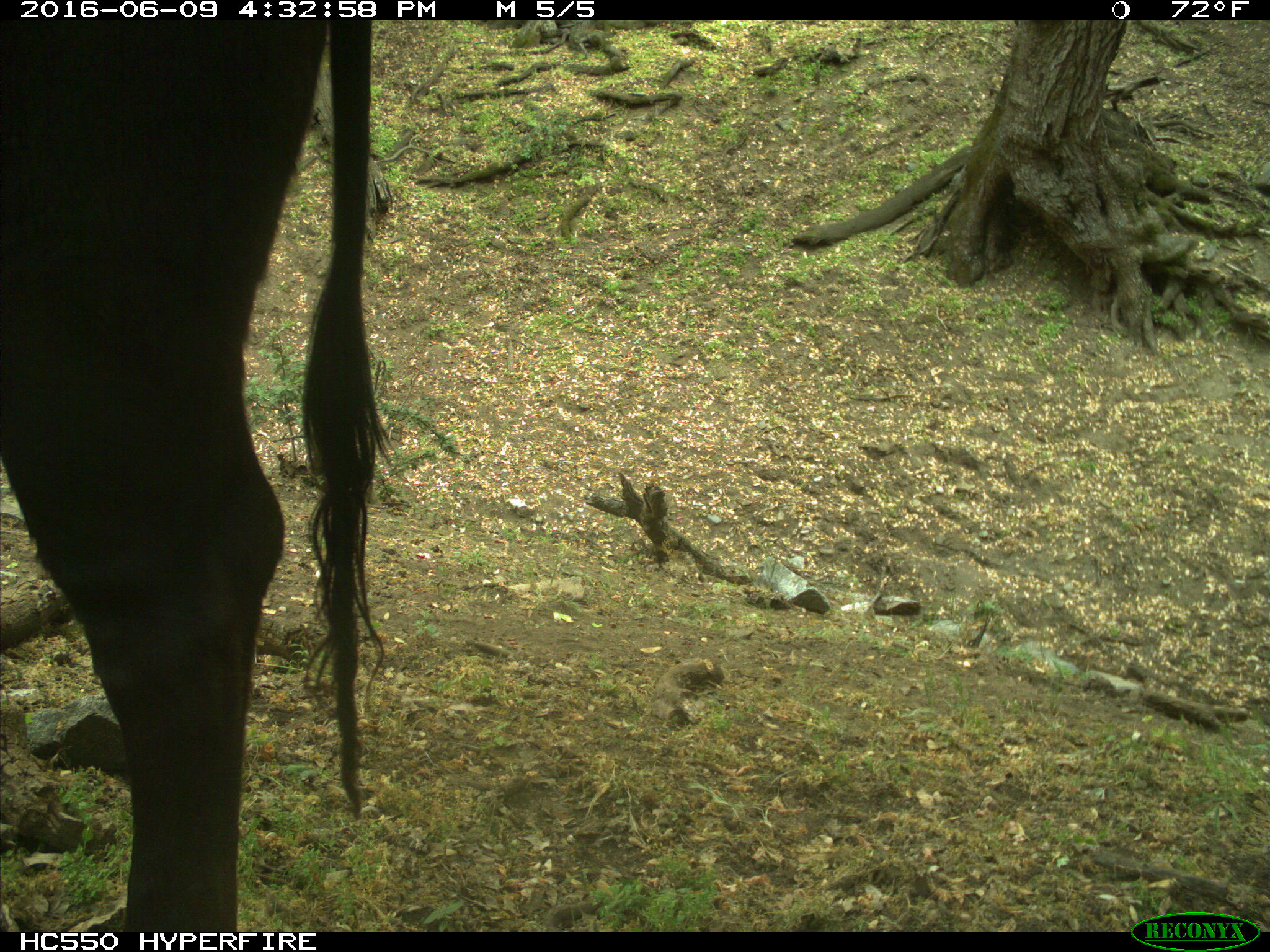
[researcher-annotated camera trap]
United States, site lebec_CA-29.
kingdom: Animalia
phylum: Chordata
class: Mammalia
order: Artiodactyla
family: Bovidae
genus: Bos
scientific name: Bos taurus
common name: domestic cow